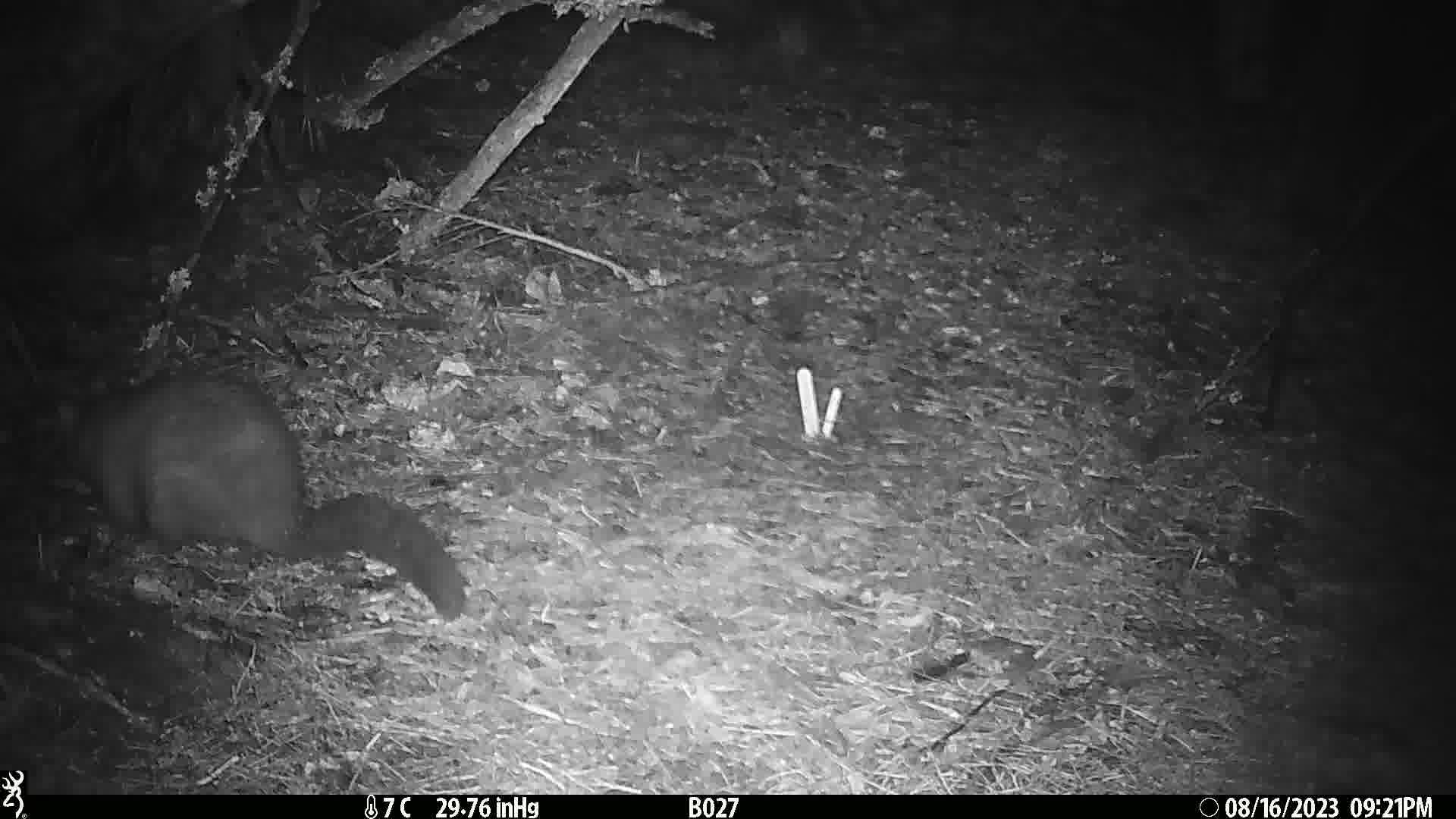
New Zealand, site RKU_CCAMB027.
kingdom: Animalia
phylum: Chordata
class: Mammalia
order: Diprotodontia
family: Phalangeridae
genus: Trichosurus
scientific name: Trichosurus vulpecula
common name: common brushtail possum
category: possum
Possum (common brushtail possum) (Trichosurus vulpecula).